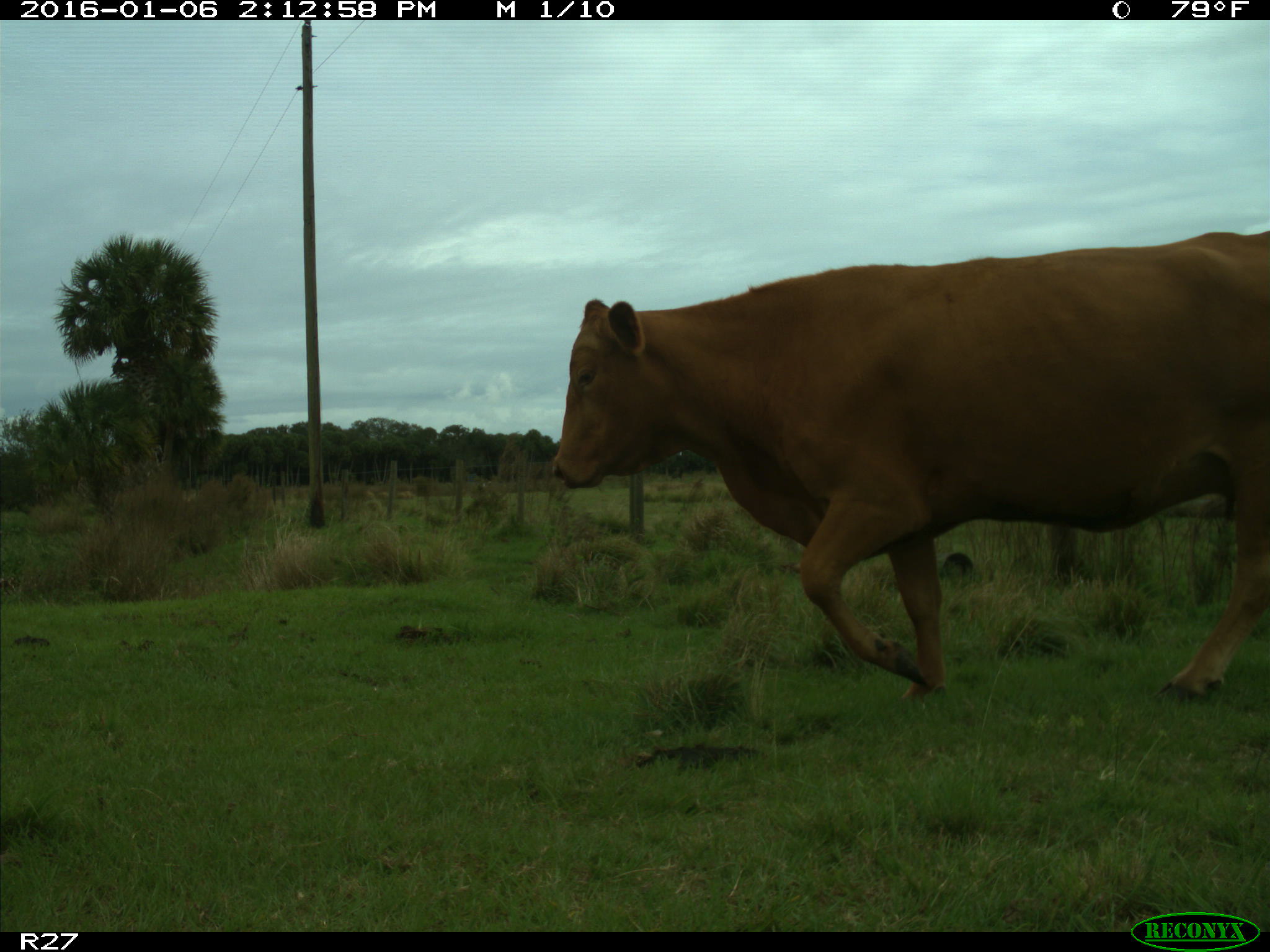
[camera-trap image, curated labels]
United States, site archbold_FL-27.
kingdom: Animalia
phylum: Chordata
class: Mammalia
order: Artiodactyla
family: Bovidae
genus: Bos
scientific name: Bos taurus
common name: domestic cow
Bos taurus (domestic cow).